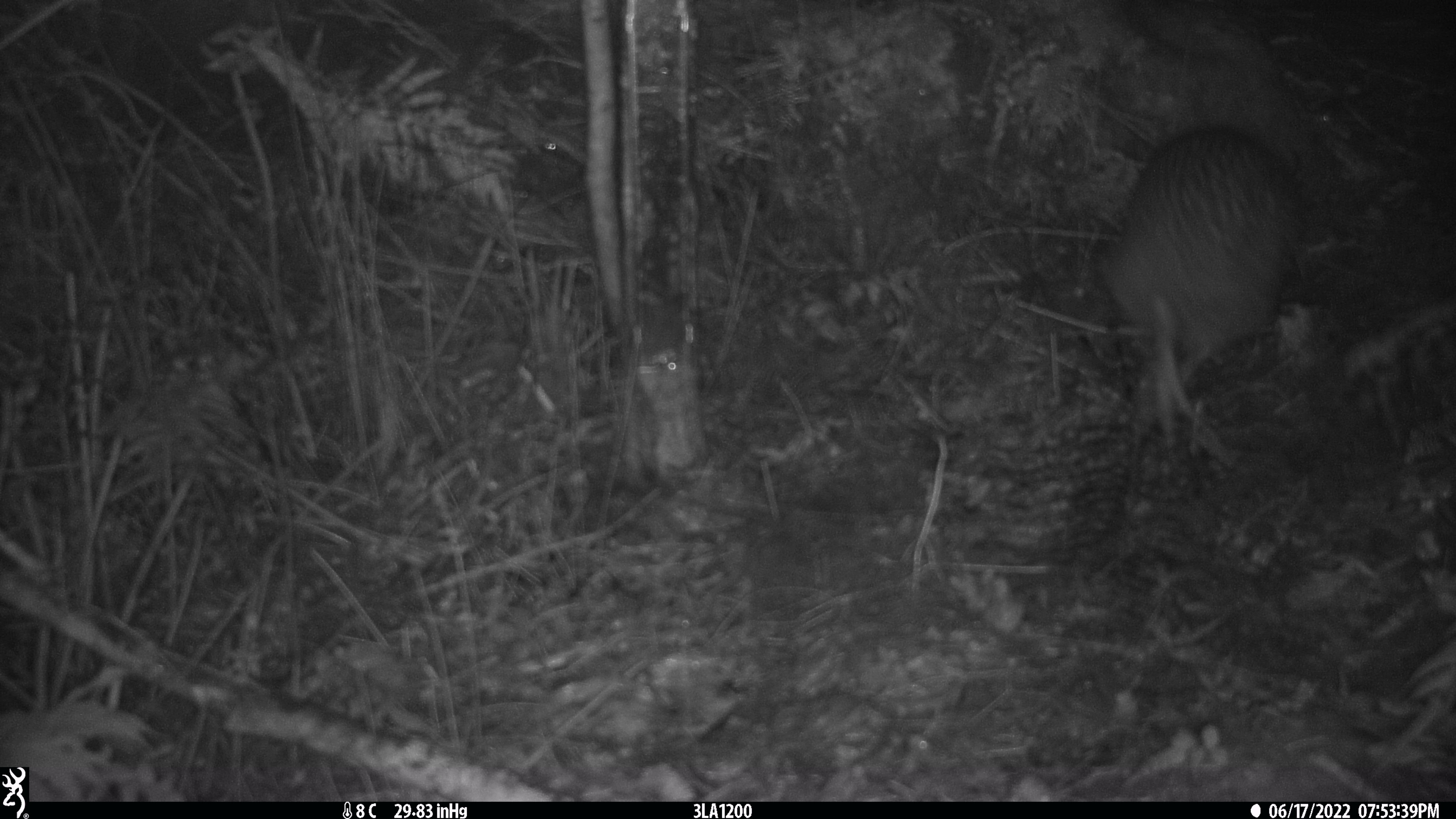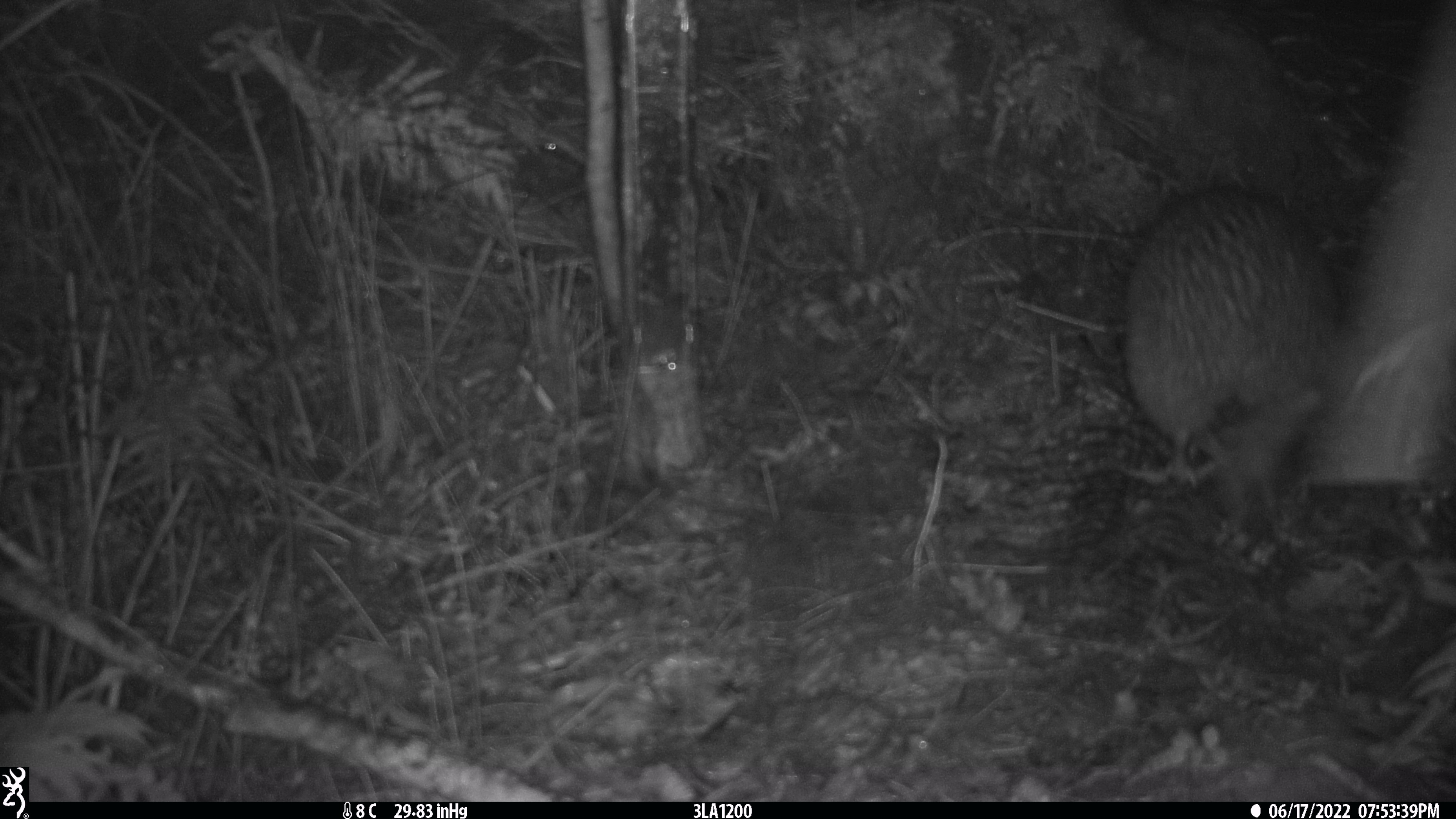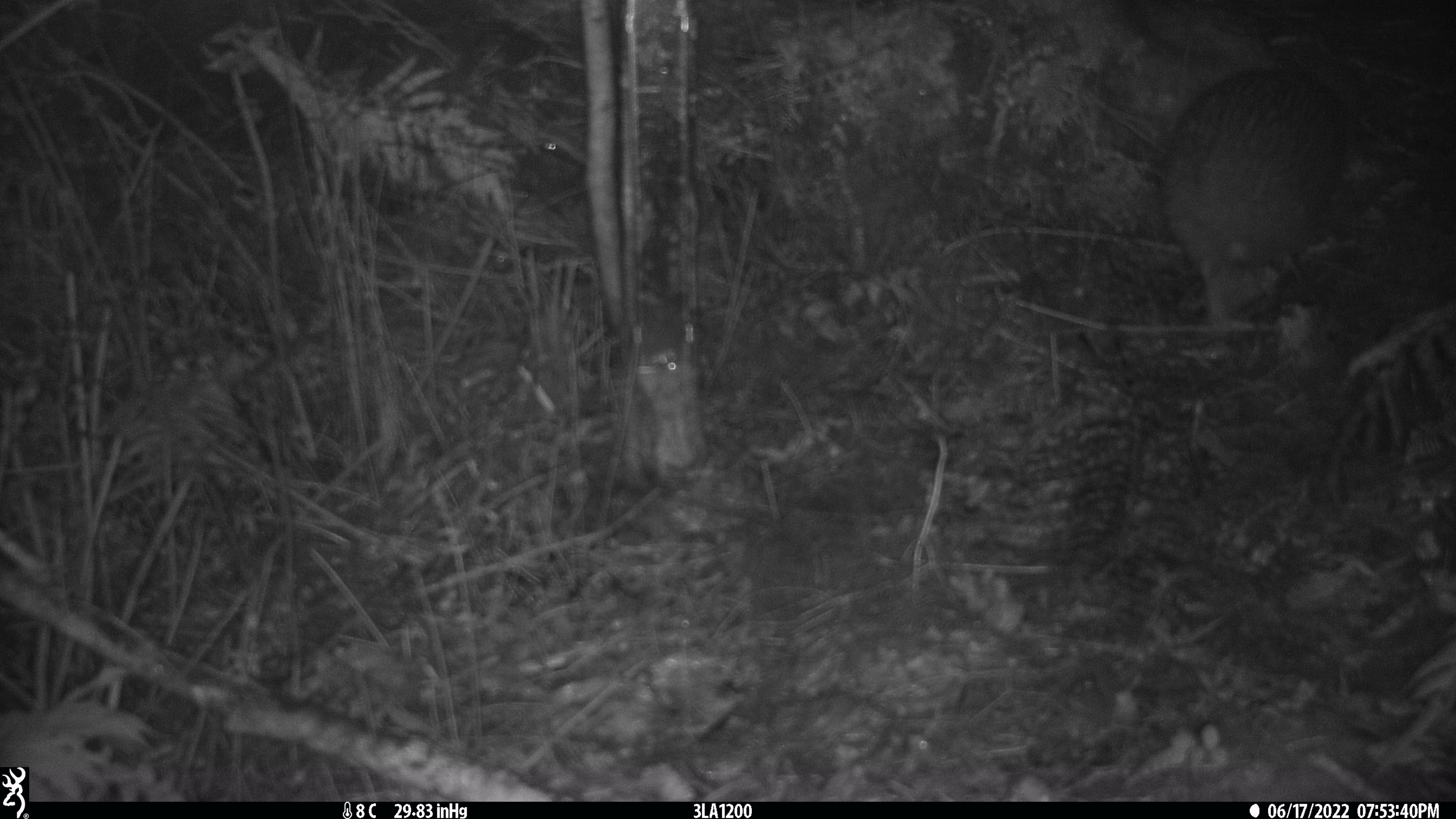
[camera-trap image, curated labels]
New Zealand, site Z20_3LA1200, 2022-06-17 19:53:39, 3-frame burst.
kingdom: Animalia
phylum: Chordata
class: Aves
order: Apterygiformes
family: Apterygidae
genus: Apteryx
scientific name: Apteryx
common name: kiwi